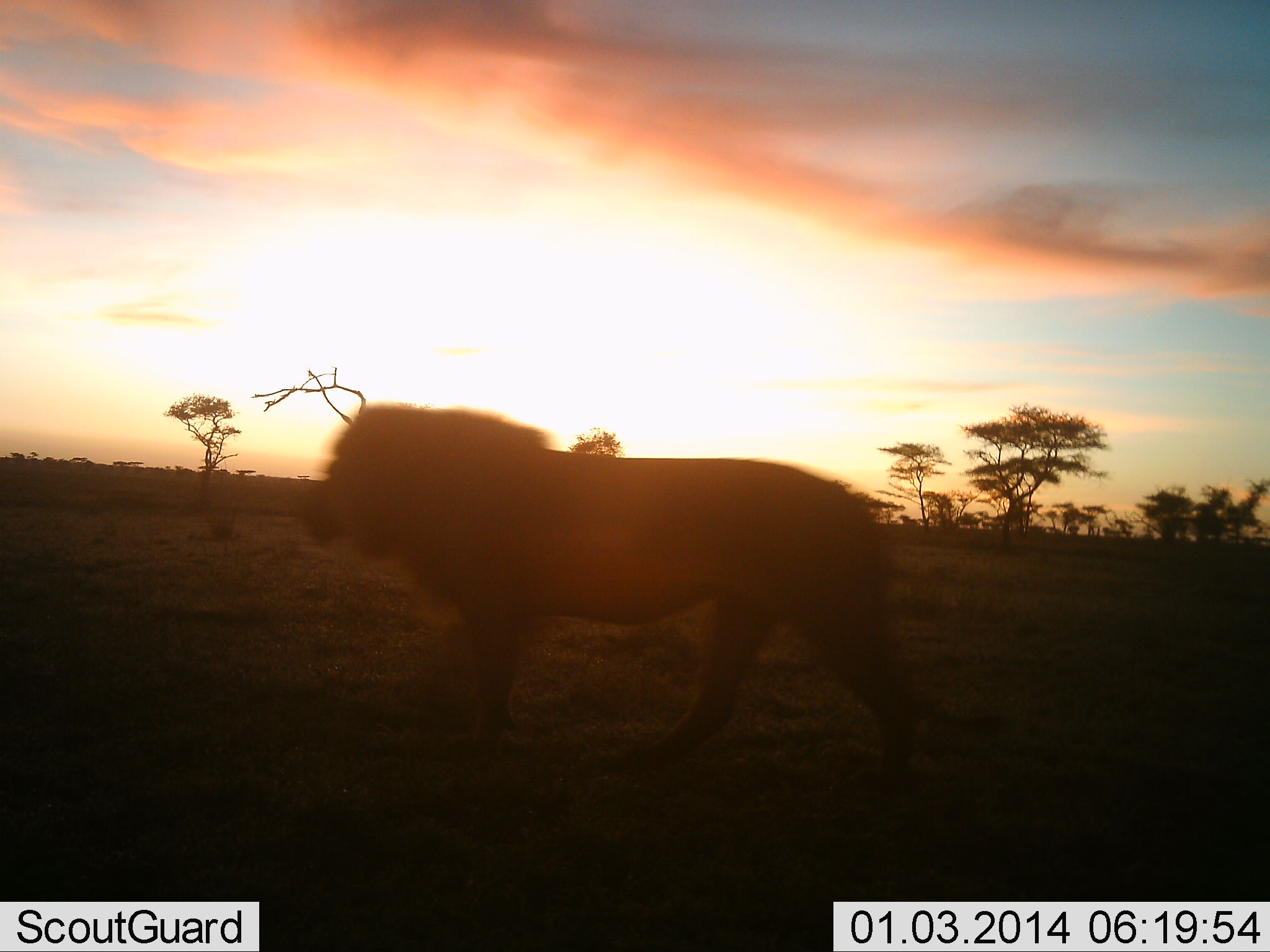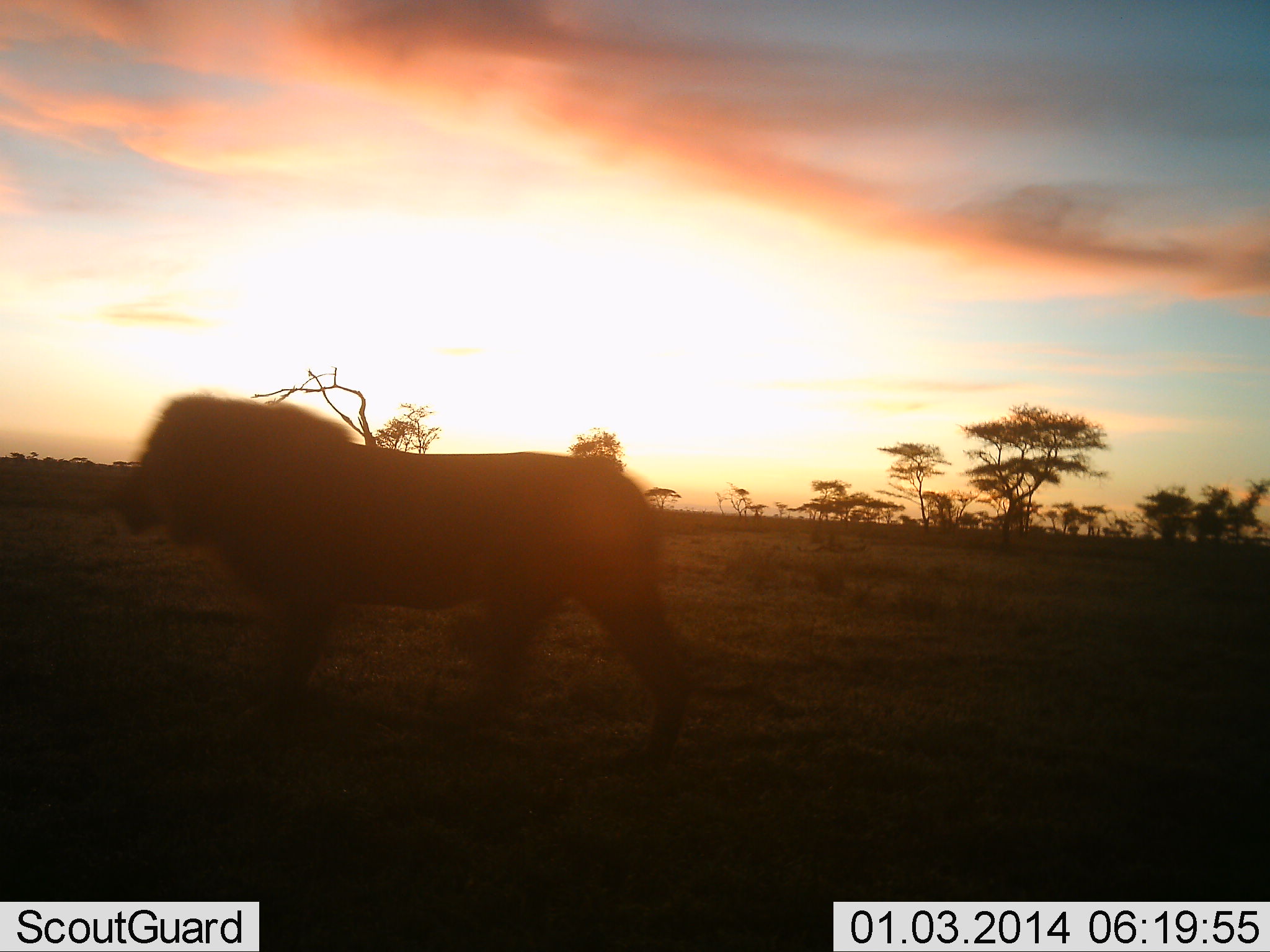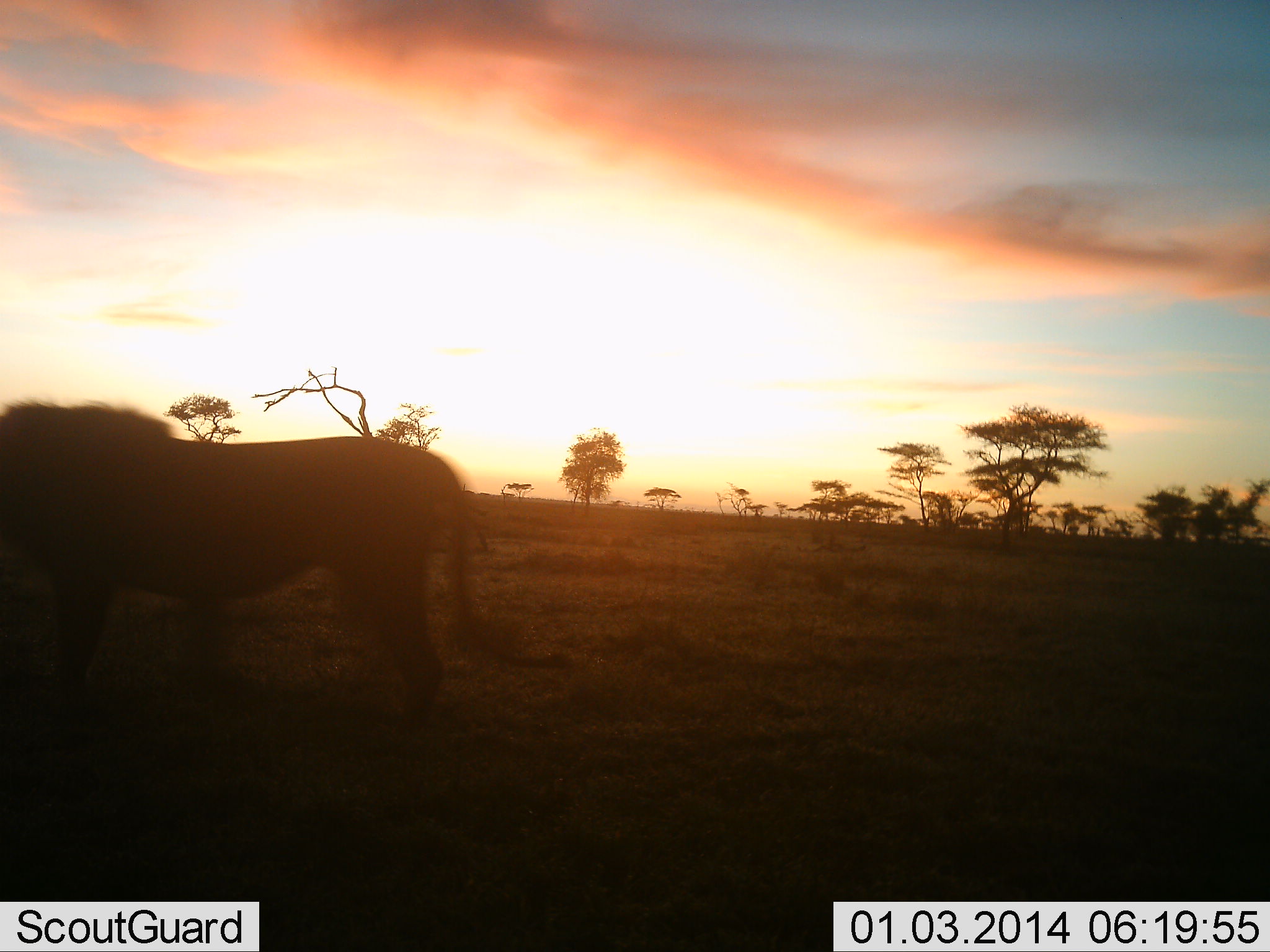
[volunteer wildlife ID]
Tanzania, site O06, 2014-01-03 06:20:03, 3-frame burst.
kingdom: Animalia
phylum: Chordata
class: Mammalia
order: Carnivora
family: Felidae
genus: Panthera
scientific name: Panthera leo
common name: lion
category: lionmale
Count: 1.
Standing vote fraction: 10%.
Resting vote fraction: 0%.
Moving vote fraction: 100%.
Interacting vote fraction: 0%.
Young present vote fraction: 0%.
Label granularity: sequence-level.